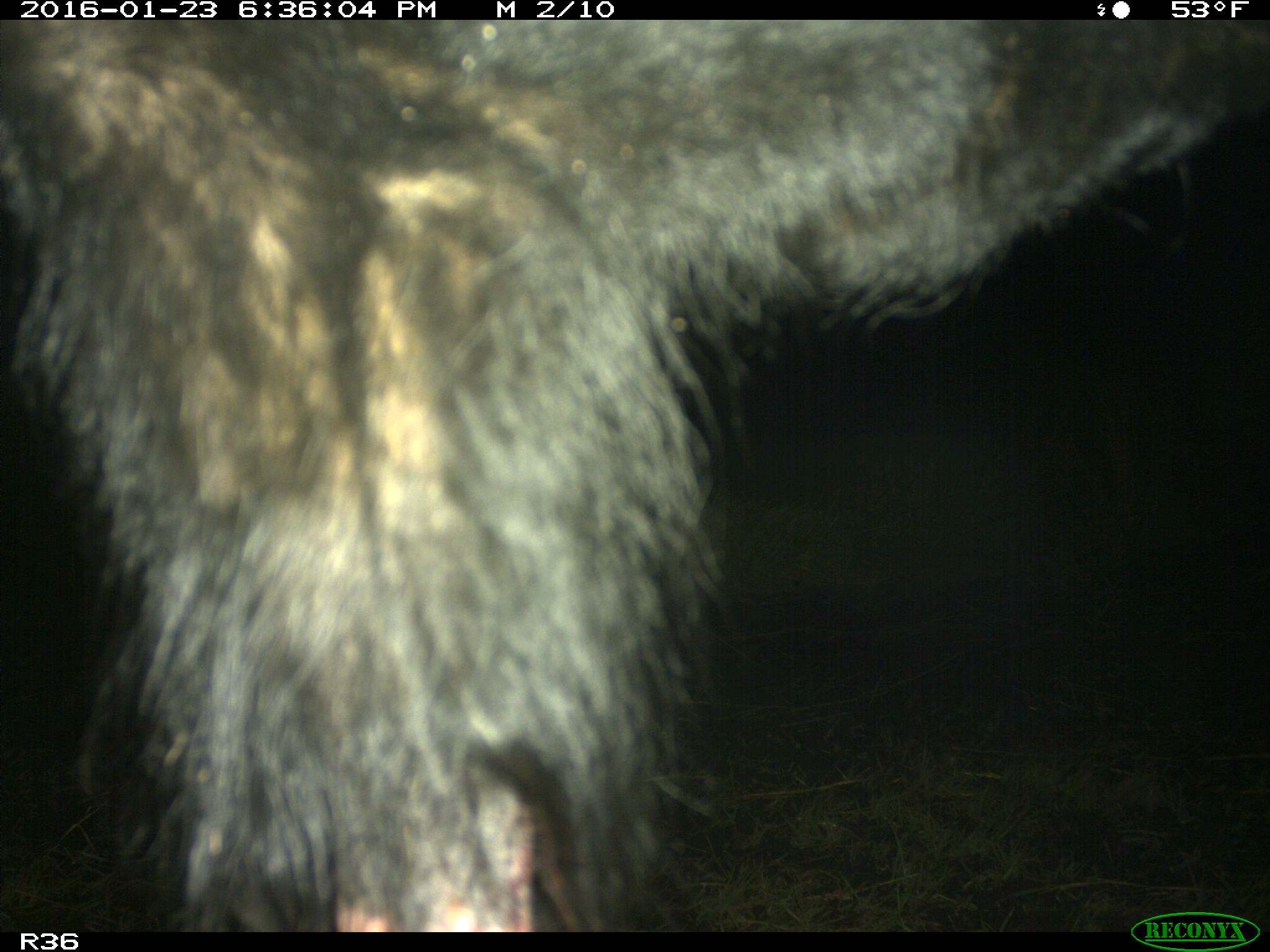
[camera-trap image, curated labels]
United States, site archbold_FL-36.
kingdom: Animalia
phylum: Chordata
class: Mammalia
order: Artiodactyla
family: Bovidae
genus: Bos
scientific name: Bos taurus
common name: domestic cow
Bos taurus (domestic cow).